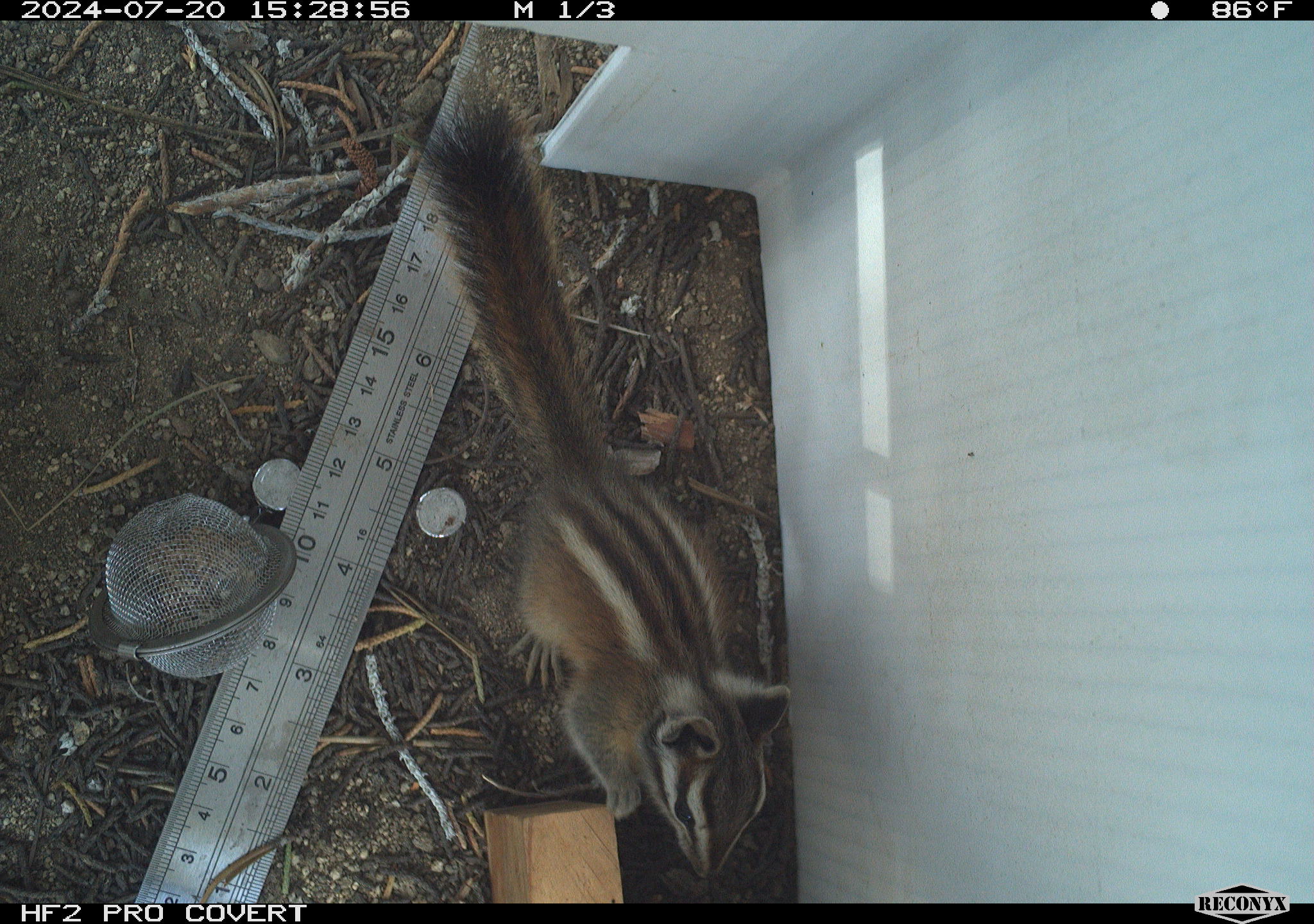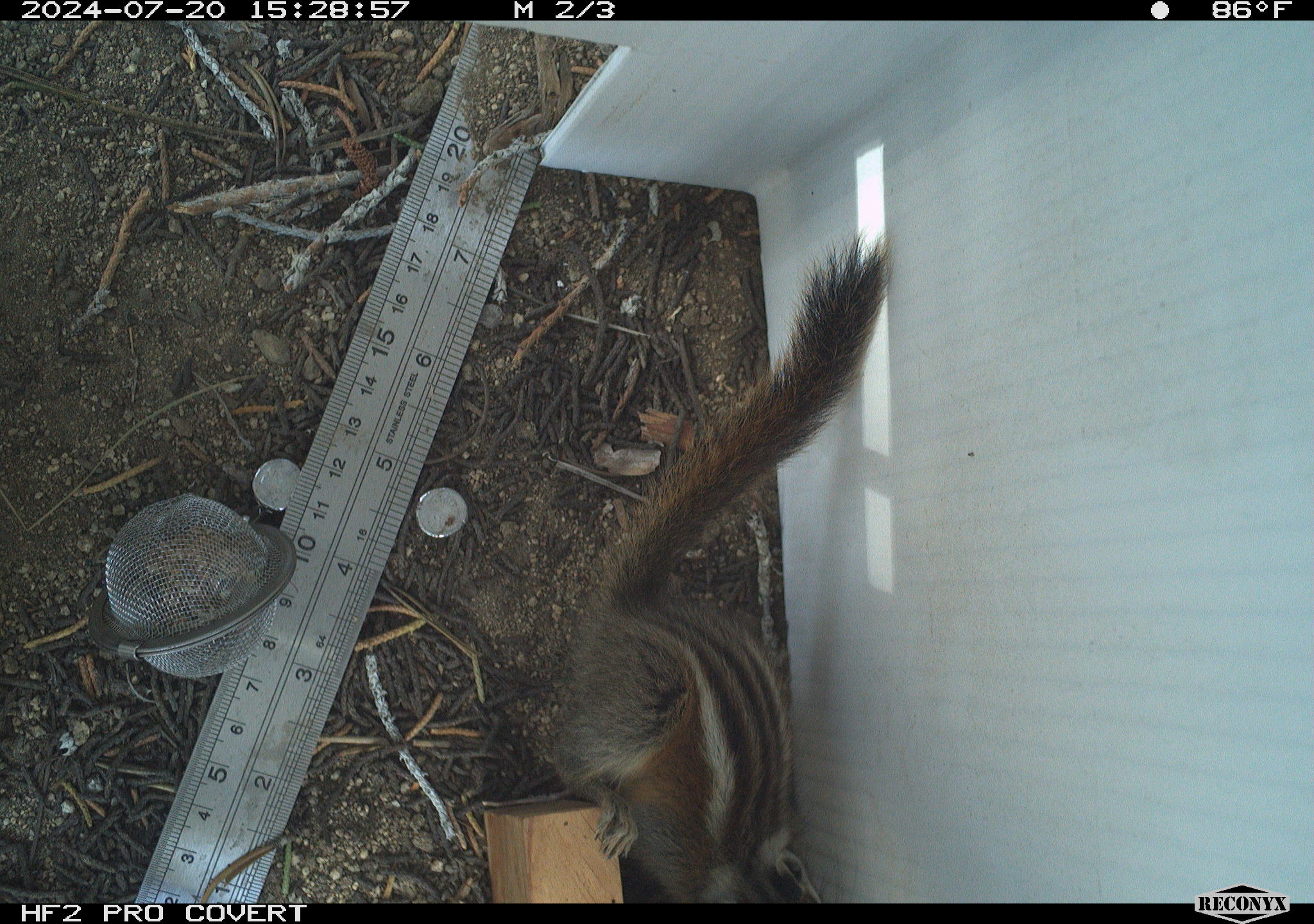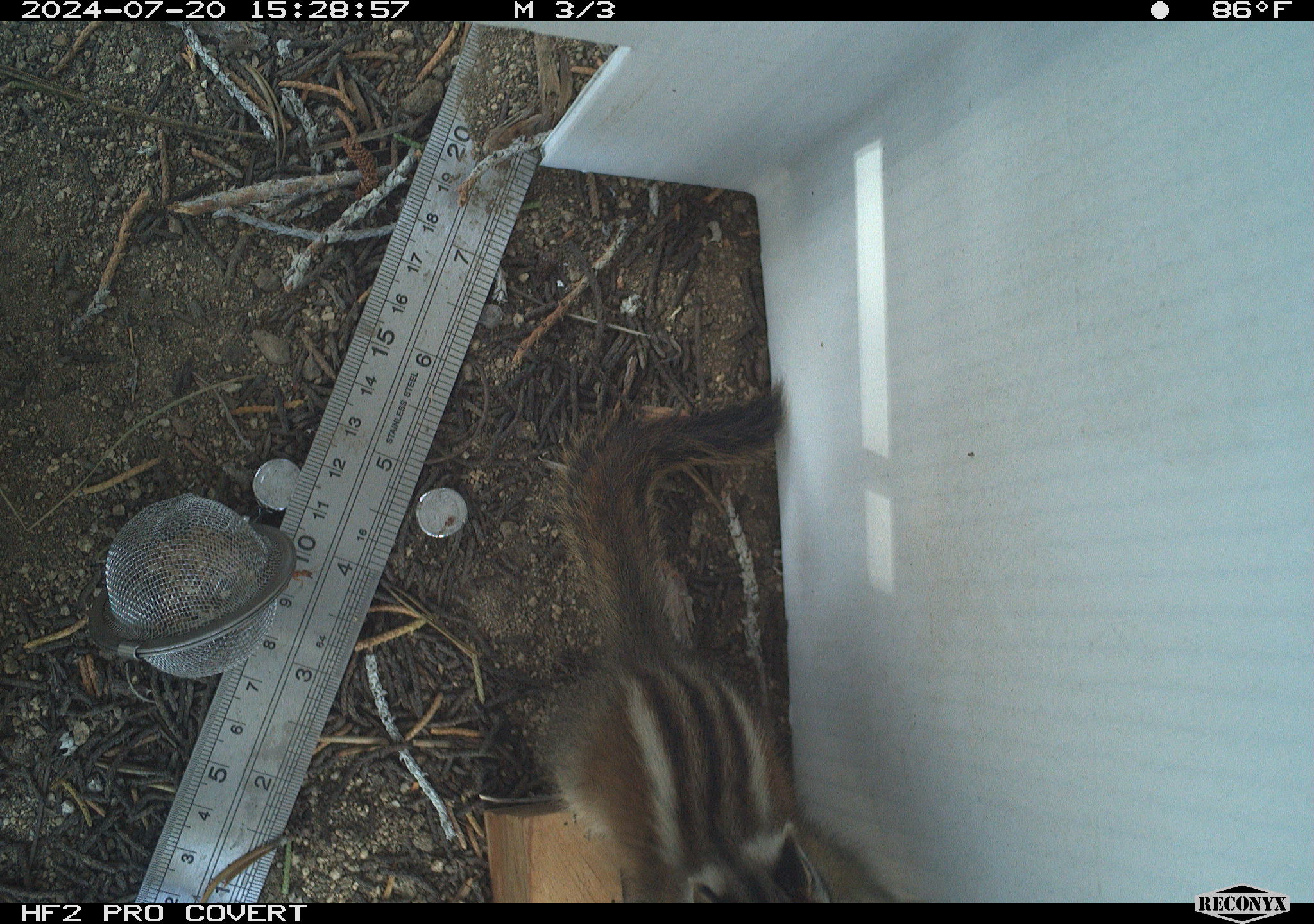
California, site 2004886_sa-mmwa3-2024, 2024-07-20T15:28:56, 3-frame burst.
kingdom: Animalia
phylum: Chordata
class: Mammalia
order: Rodentia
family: Sciuridae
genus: Neotamias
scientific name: Neotamias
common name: western chipmunks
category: neotamias species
Neotamias species (western chipmunks) (Neotamias).